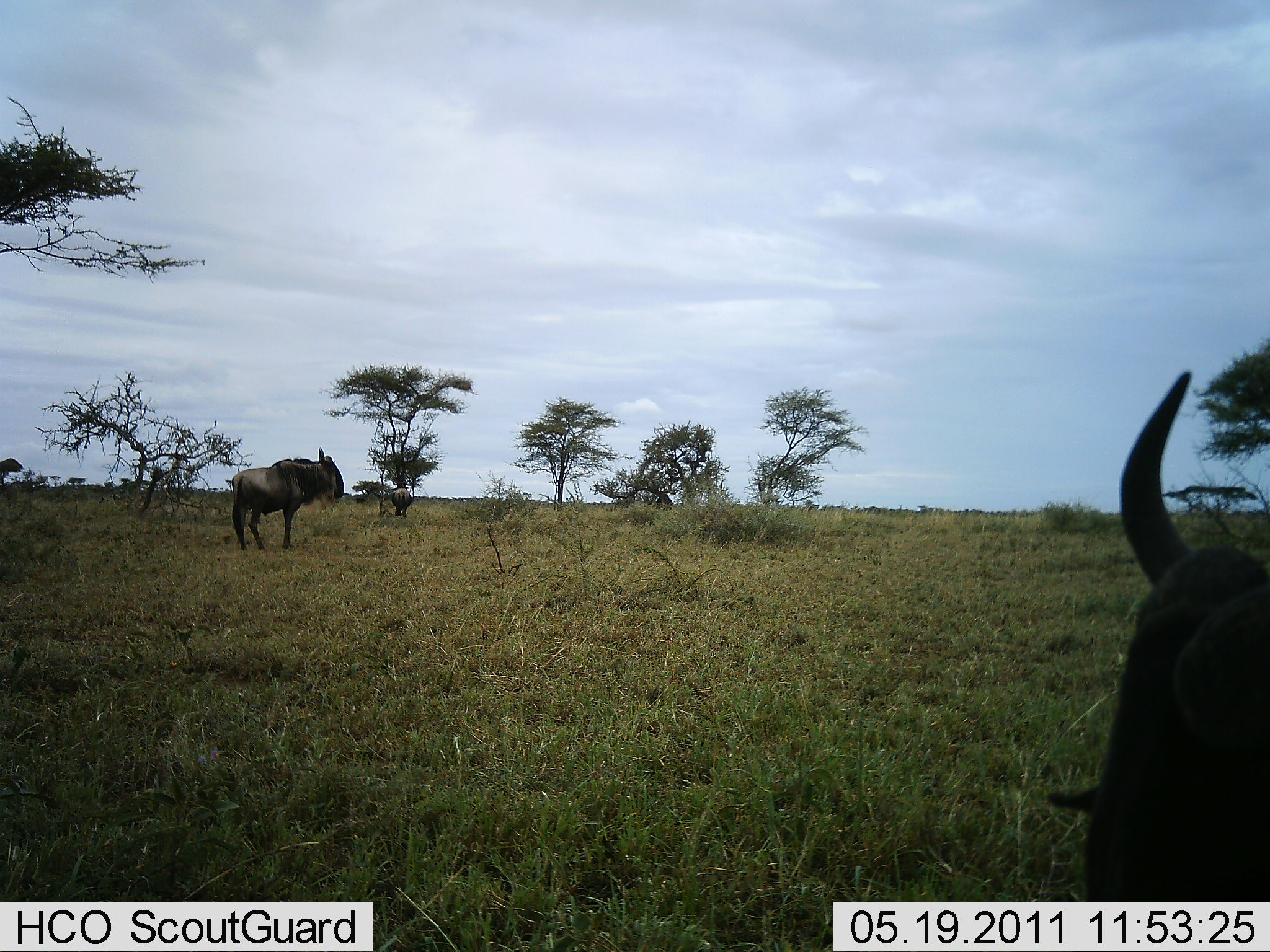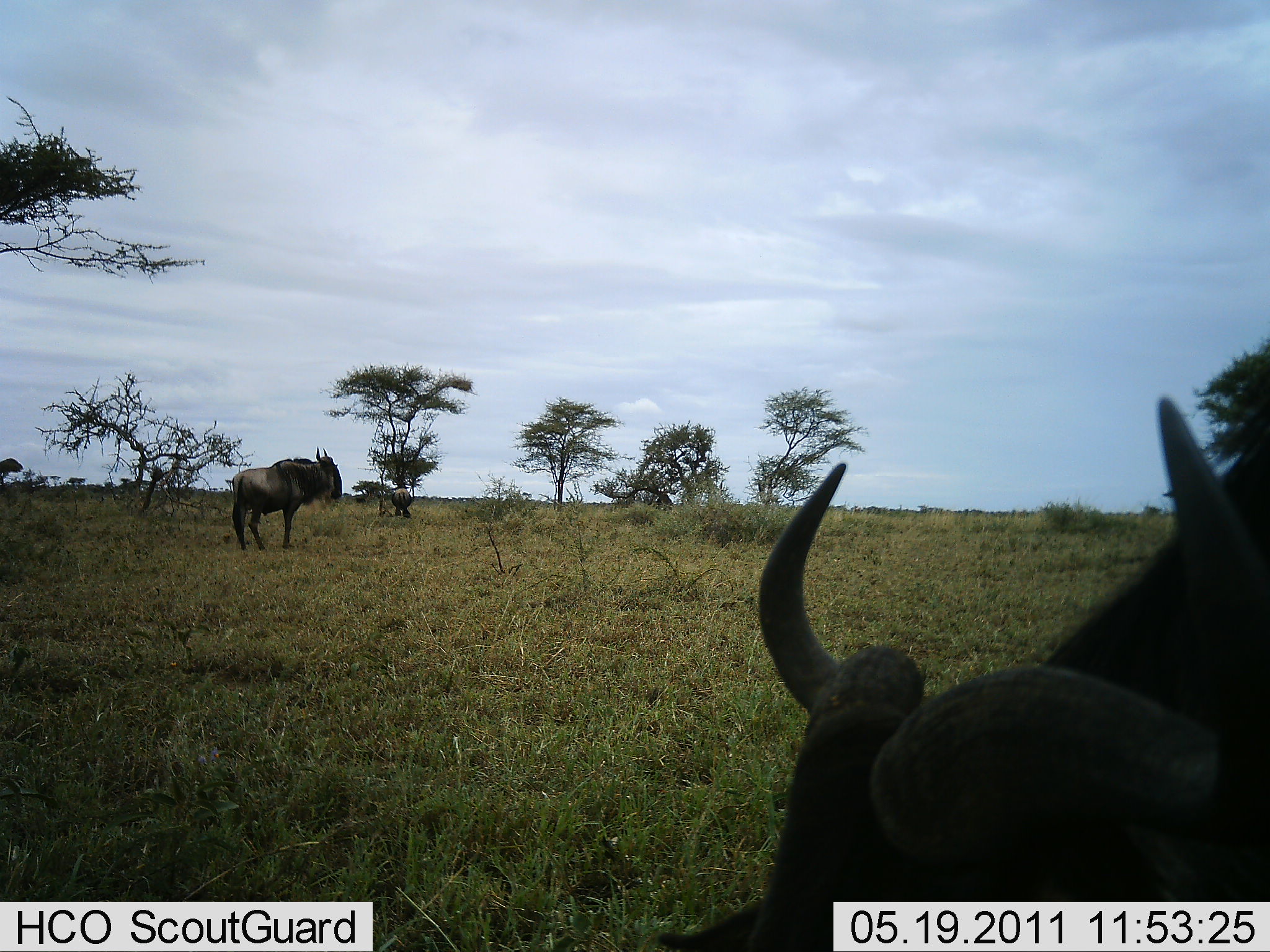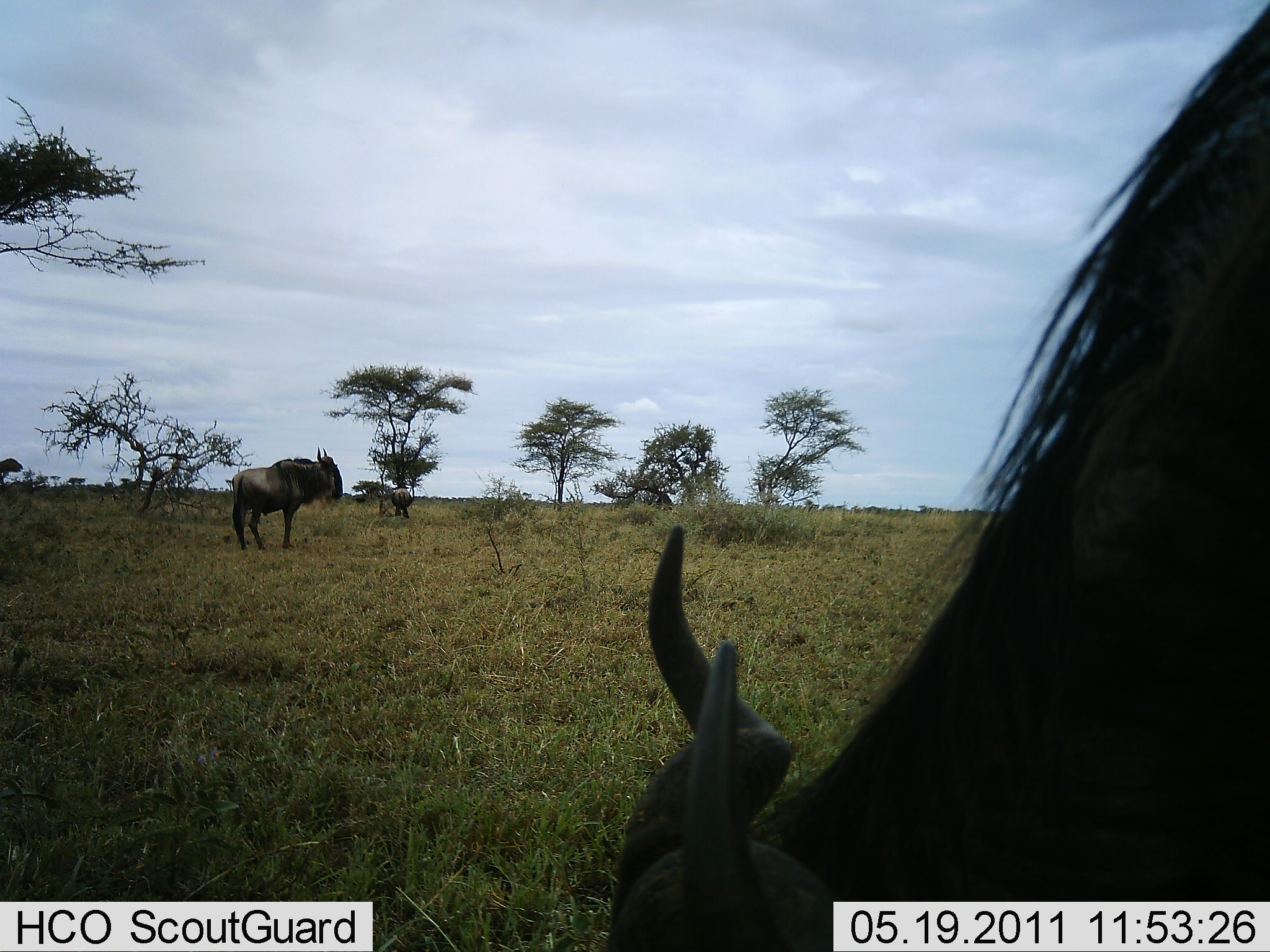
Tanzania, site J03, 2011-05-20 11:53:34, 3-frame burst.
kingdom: Animalia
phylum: Chordata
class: Mammalia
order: Artiodactyla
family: Bovidae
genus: Connochaetes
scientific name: Connochaetes taurinus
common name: blue wildebeest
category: wildebeest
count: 3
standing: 92%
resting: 8%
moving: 23%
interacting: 0%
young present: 0%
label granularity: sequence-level